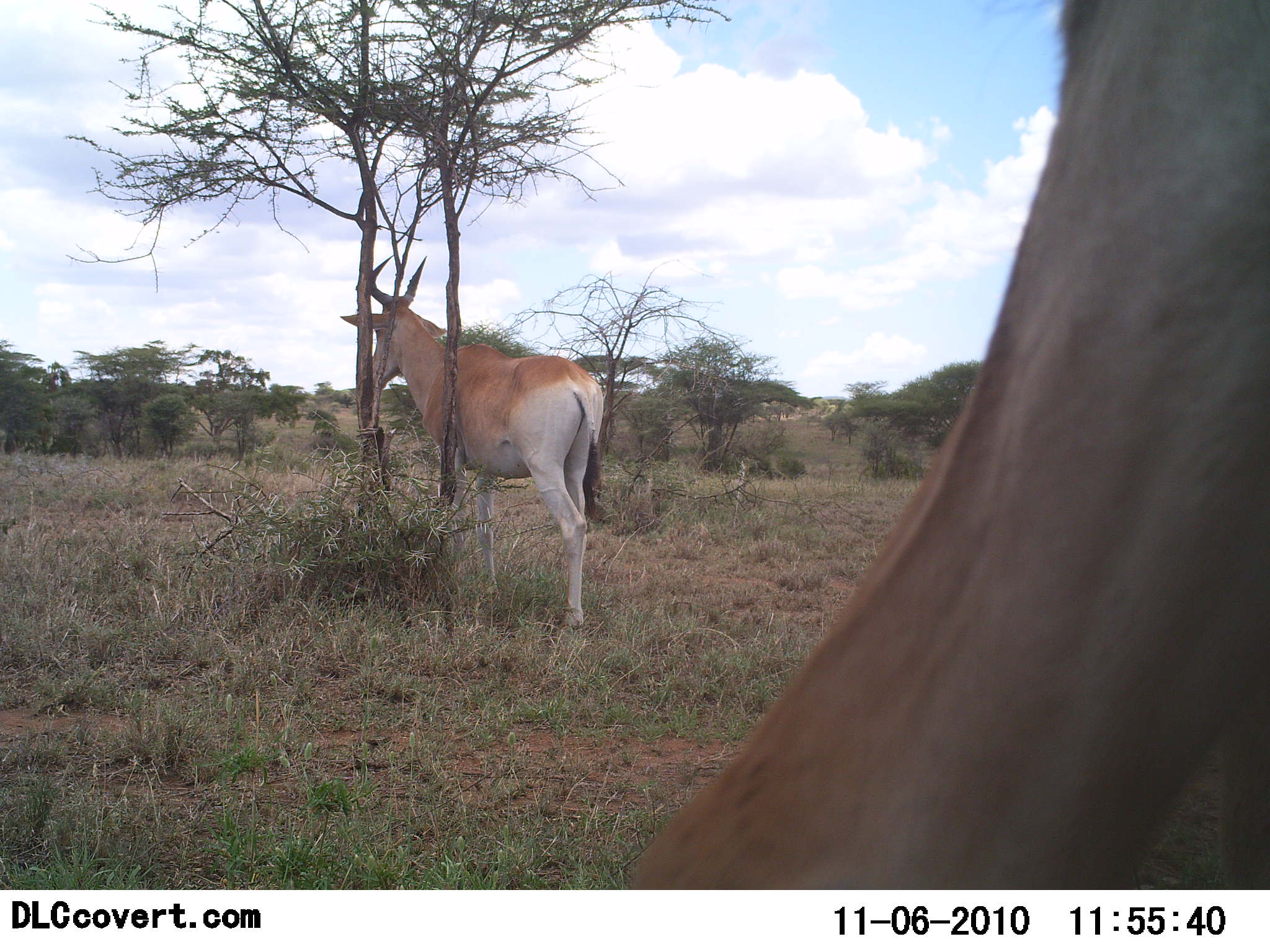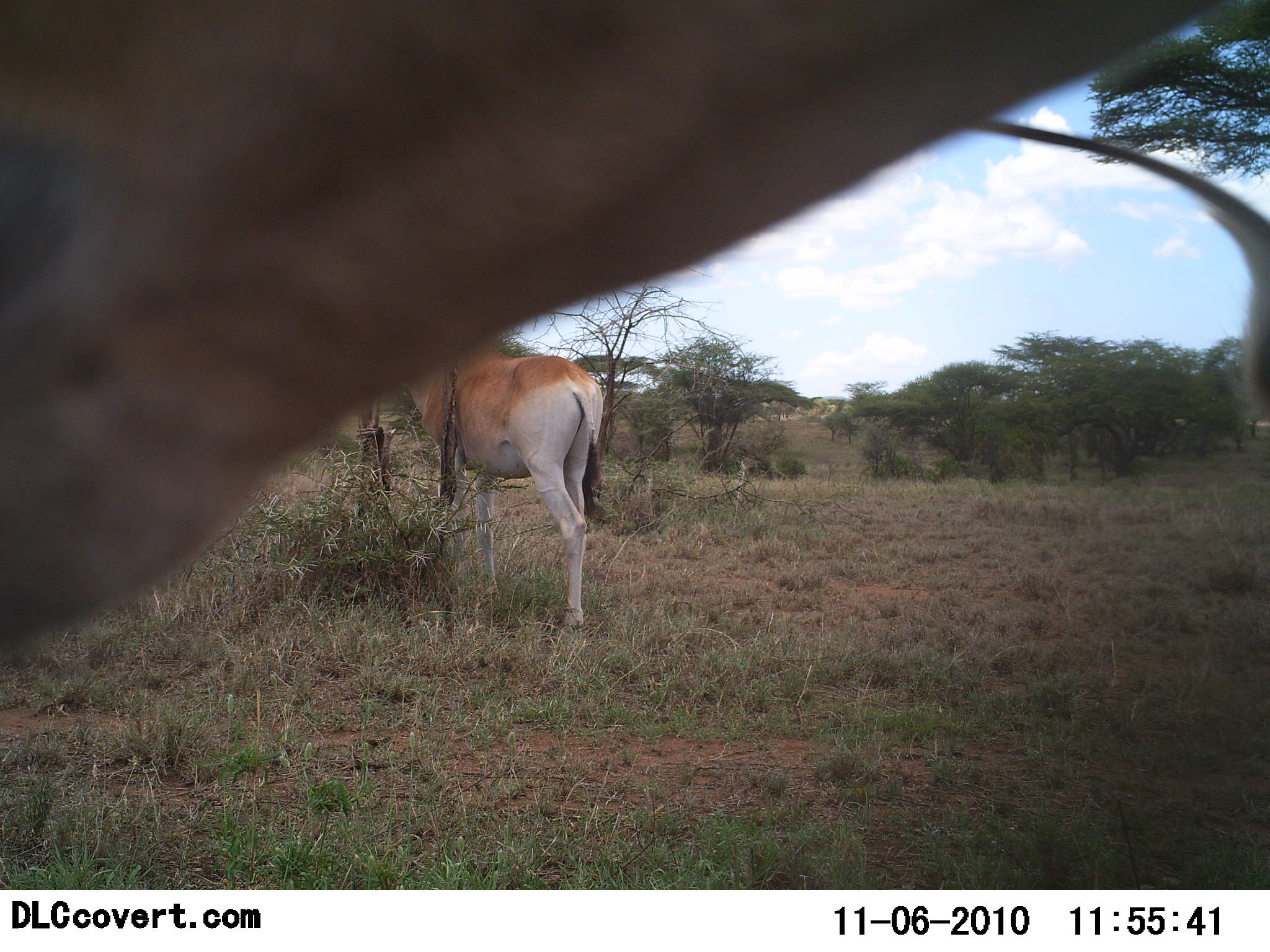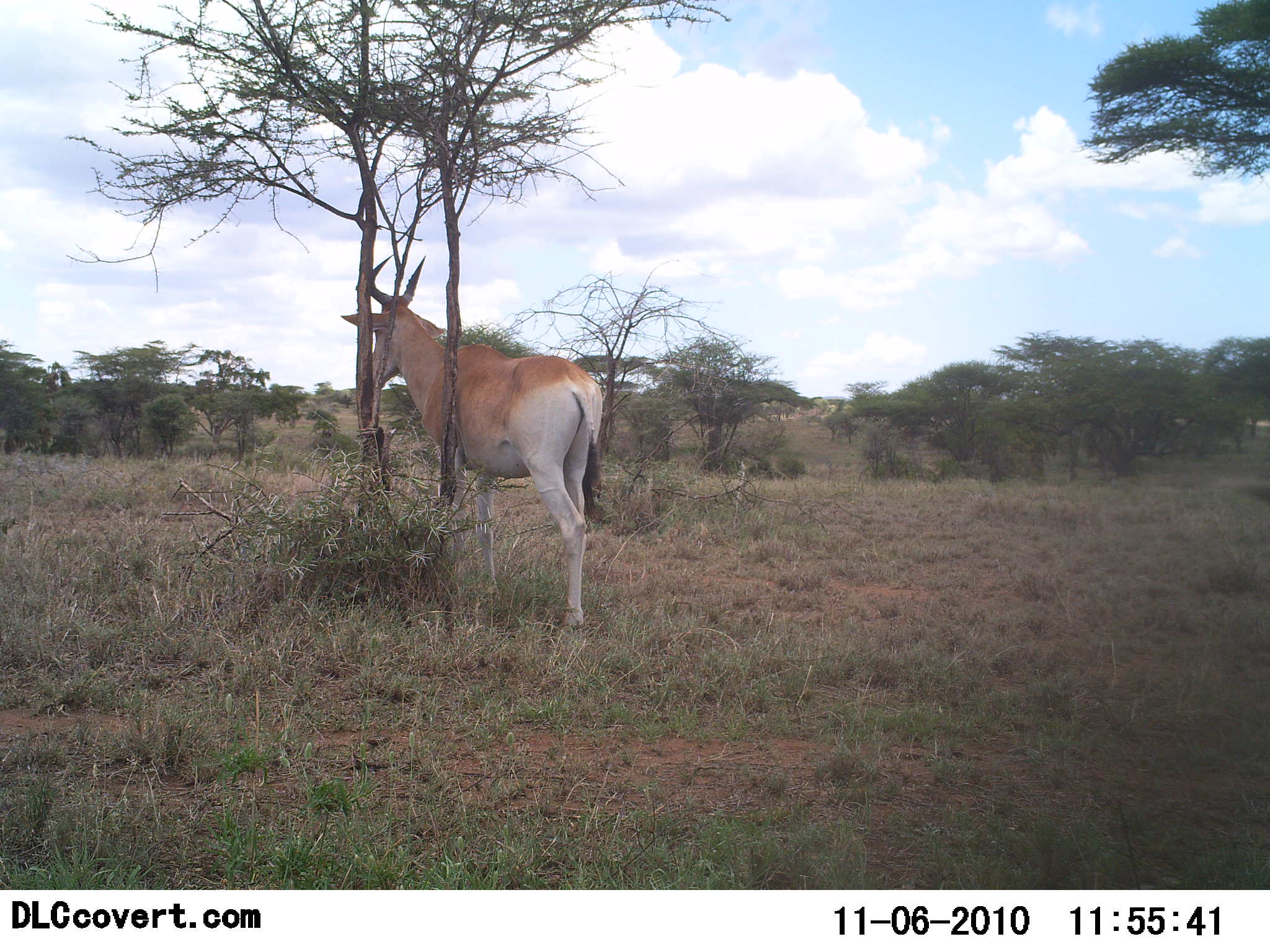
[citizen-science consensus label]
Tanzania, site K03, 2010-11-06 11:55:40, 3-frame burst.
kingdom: Animalia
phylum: Chordata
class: Mammalia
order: Artiodactyla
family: Bovidae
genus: Alcelaphus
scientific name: Alcelaphus buselaphus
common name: hartebeest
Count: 2.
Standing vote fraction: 100%.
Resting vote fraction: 0%.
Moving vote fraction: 36%.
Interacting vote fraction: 0%.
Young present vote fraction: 0%.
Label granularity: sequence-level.